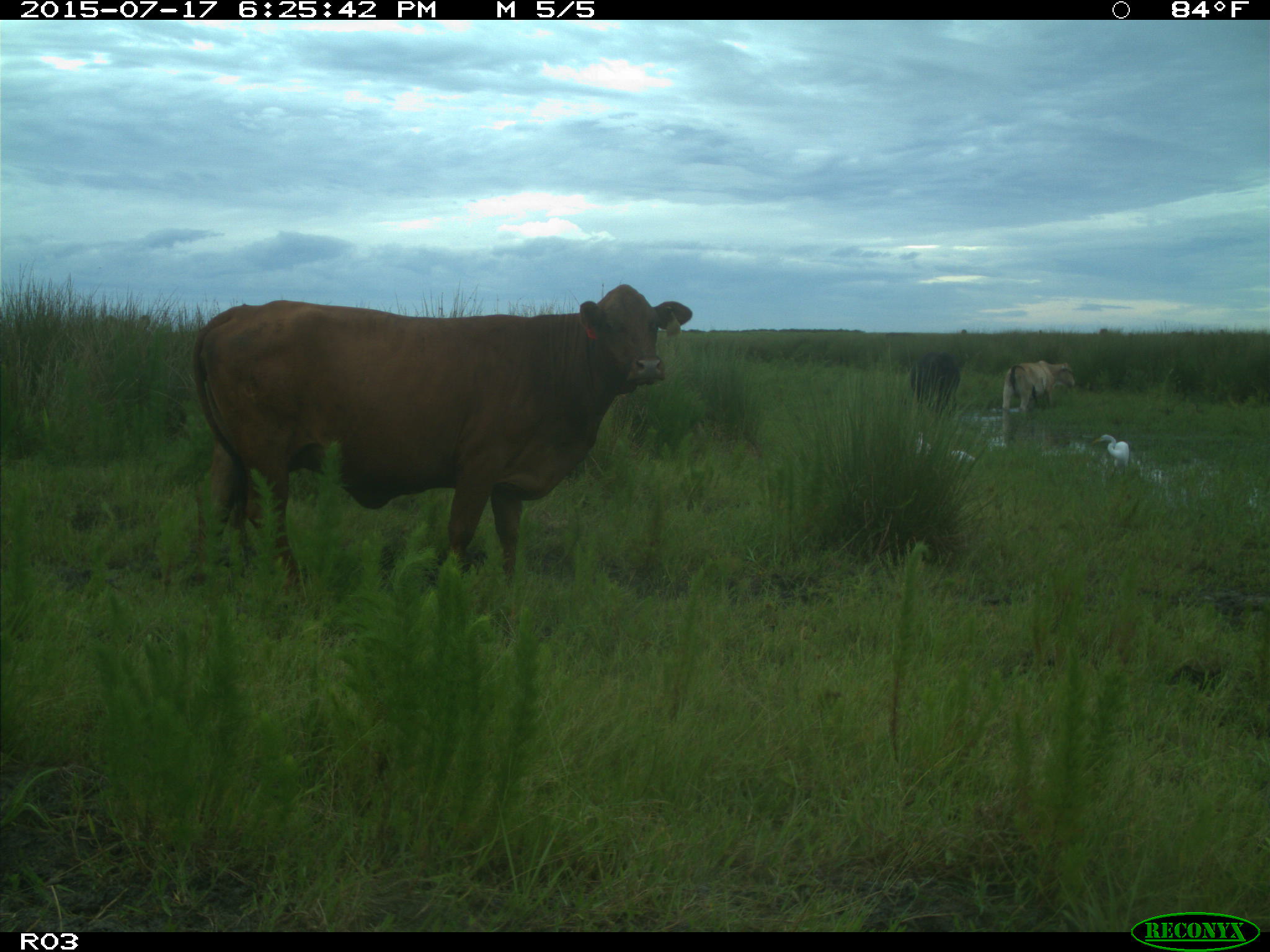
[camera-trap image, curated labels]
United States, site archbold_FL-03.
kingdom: Animalia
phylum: Chordata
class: Mammalia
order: Artiodactyla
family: Bovidae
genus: Bos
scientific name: Bos taurus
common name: domestic cow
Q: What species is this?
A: Bos taurus (domestic cow).